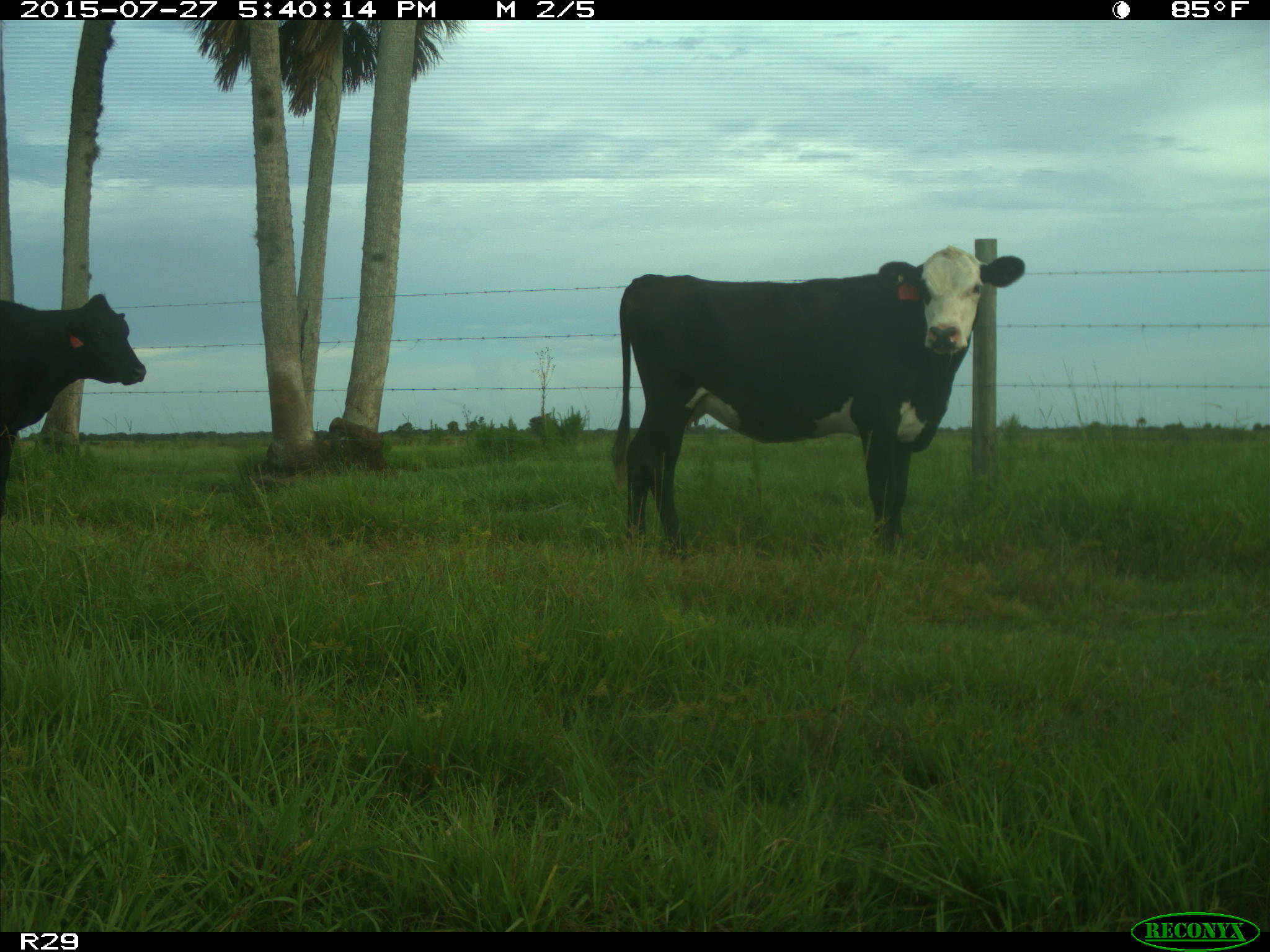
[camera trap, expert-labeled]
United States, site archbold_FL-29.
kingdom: Animalia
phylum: Chordata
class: Mammalia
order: Artiodactyla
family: Bovidae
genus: Bos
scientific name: Bos taurus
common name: domestic cow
Bos taurus (domestic cow).